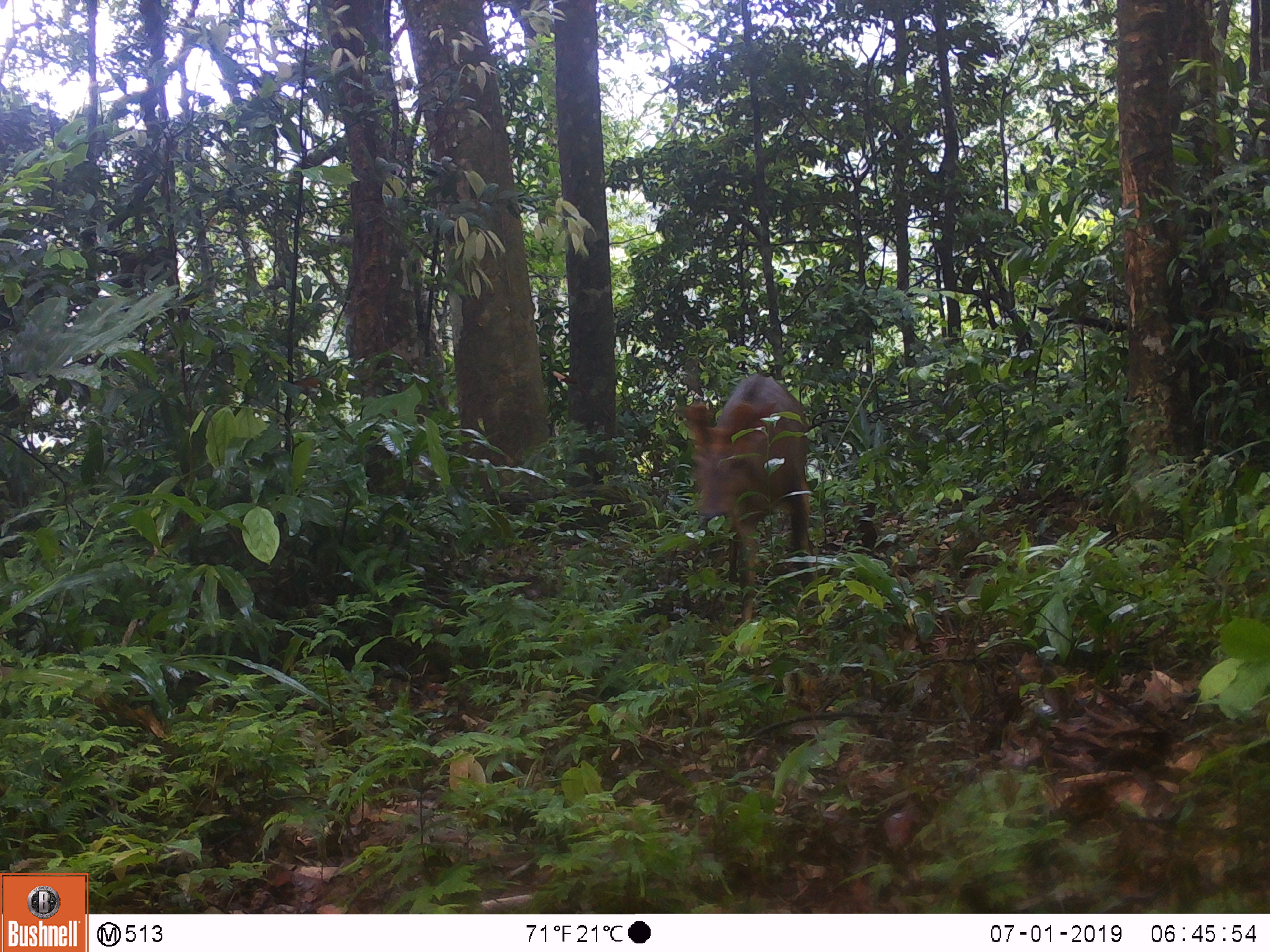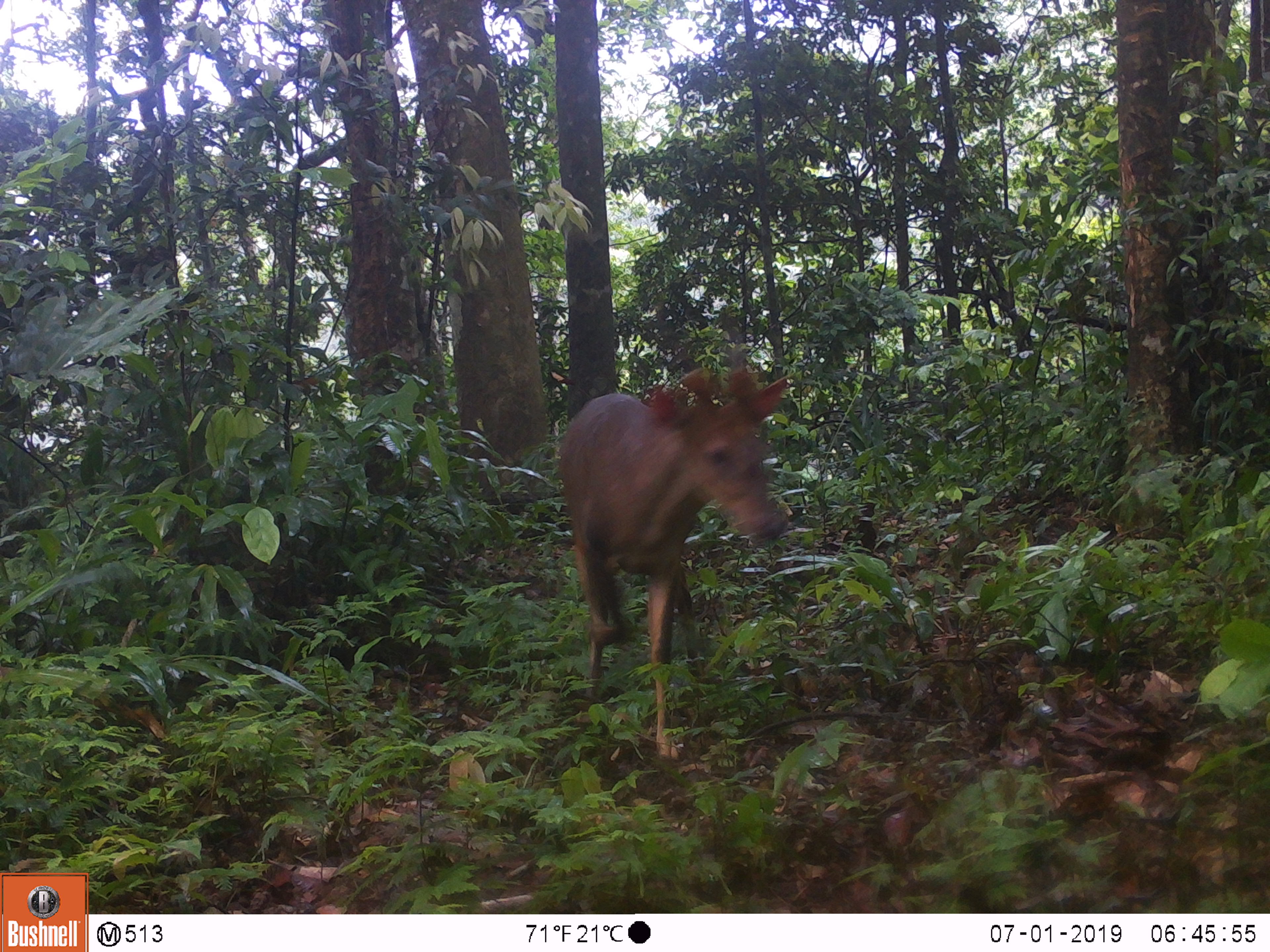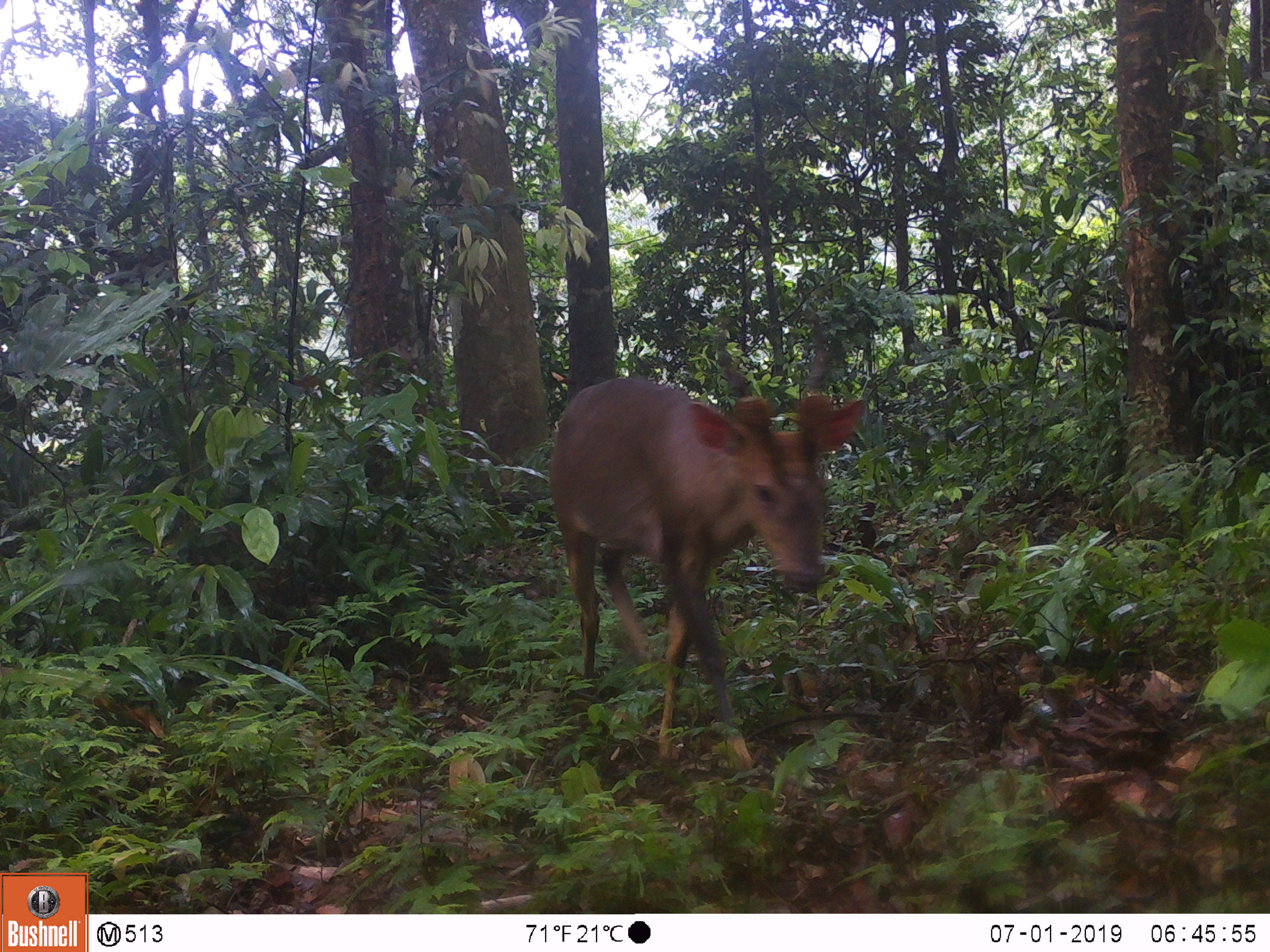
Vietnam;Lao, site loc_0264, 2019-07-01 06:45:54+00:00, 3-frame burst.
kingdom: Animalia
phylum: Chordata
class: Mammalia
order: Artiodactyla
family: Cervidae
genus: Muntiacus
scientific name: Muntiacus vuquangensis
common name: large-antlered muntjac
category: large antlered muntjac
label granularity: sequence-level